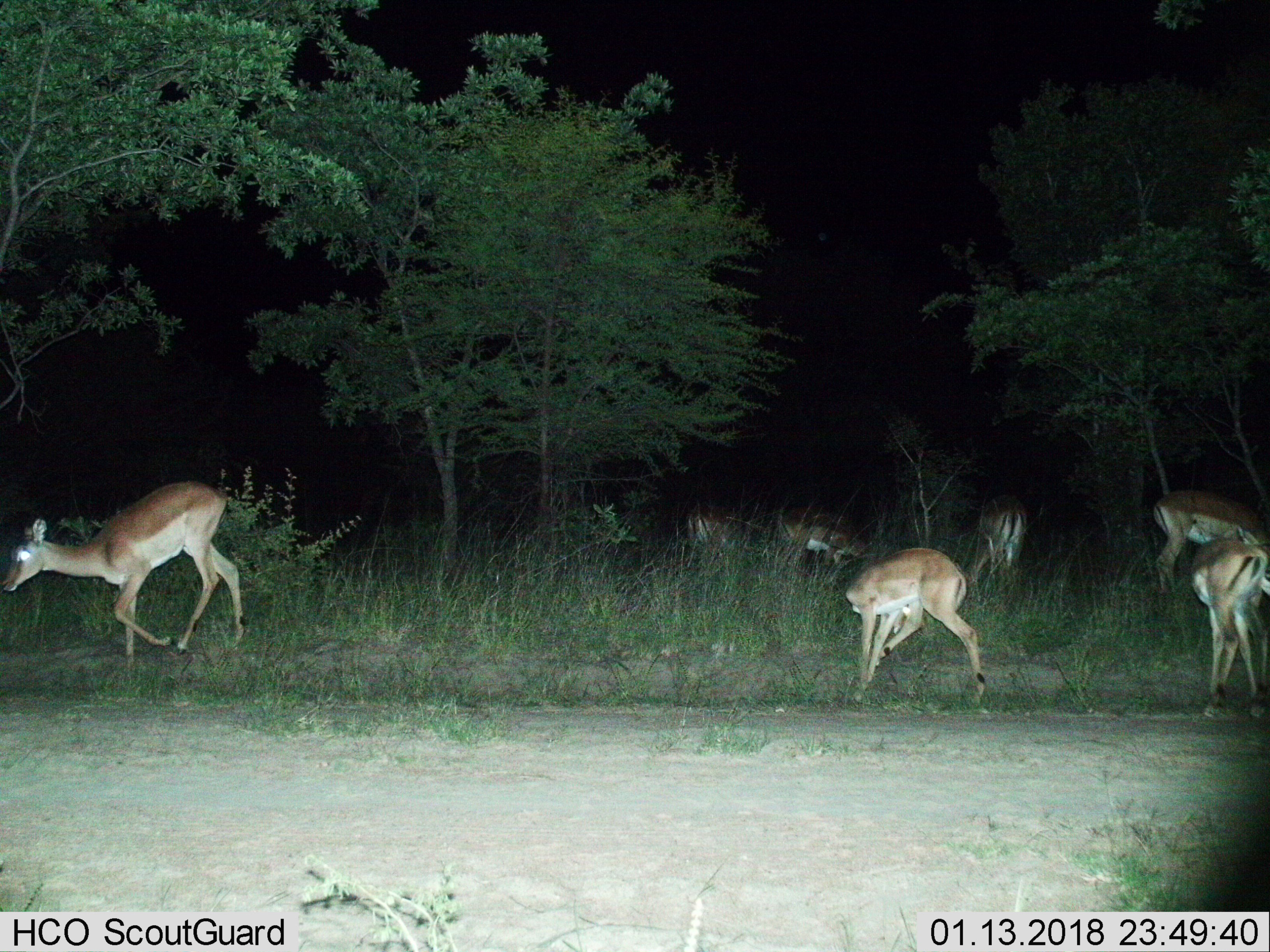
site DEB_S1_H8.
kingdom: Animalia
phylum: Chordata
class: Mammalia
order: Artiodactyla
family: Bovidae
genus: Aepyceros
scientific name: Aepyceros melampus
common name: impala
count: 7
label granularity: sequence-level